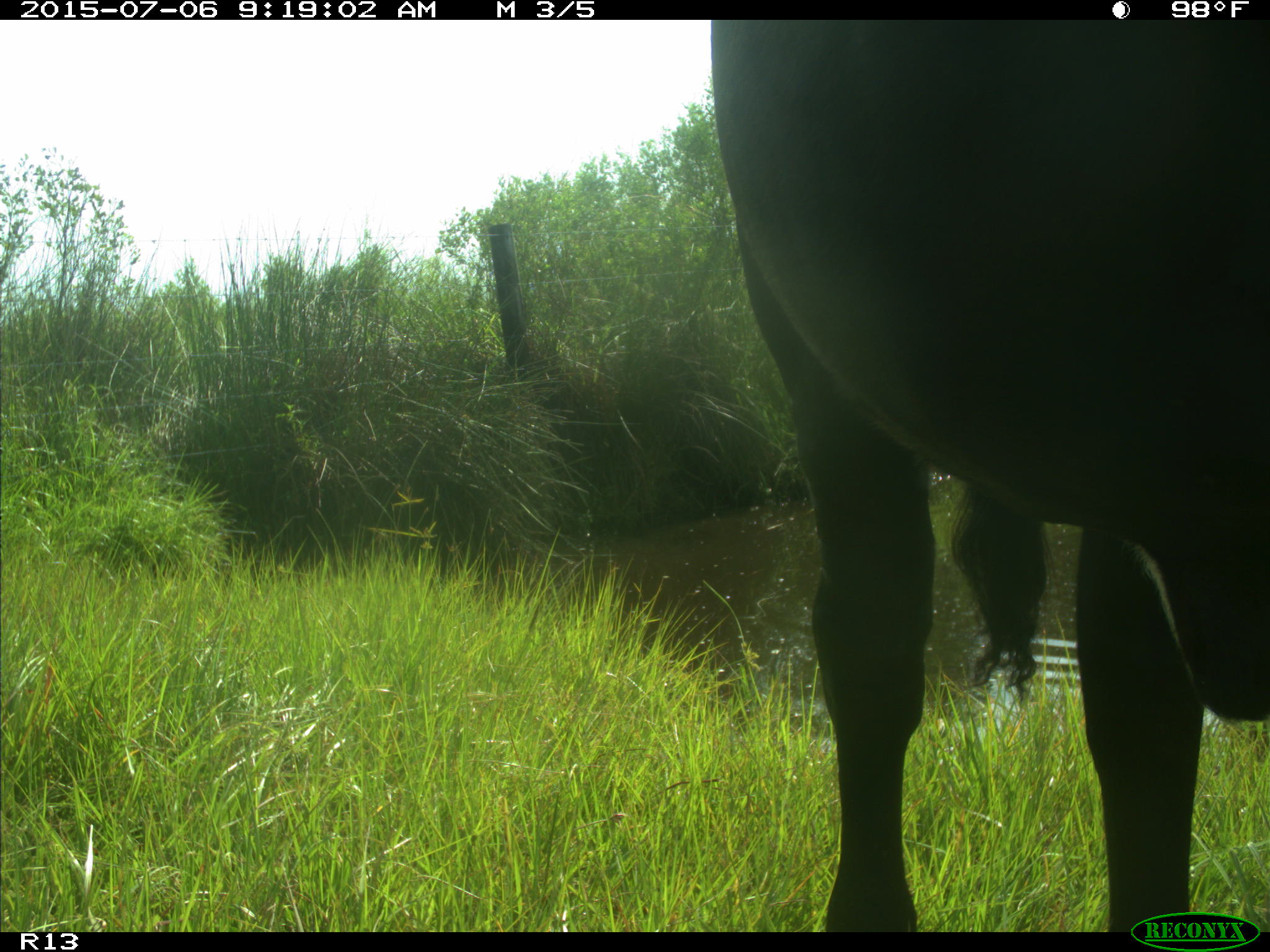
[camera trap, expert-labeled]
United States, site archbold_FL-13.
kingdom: Animalia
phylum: Chordata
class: Mammalia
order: Artiodactyla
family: Bovidae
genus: Bos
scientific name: Bos taurus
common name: domestic cow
Bos taurus (domestic cow).